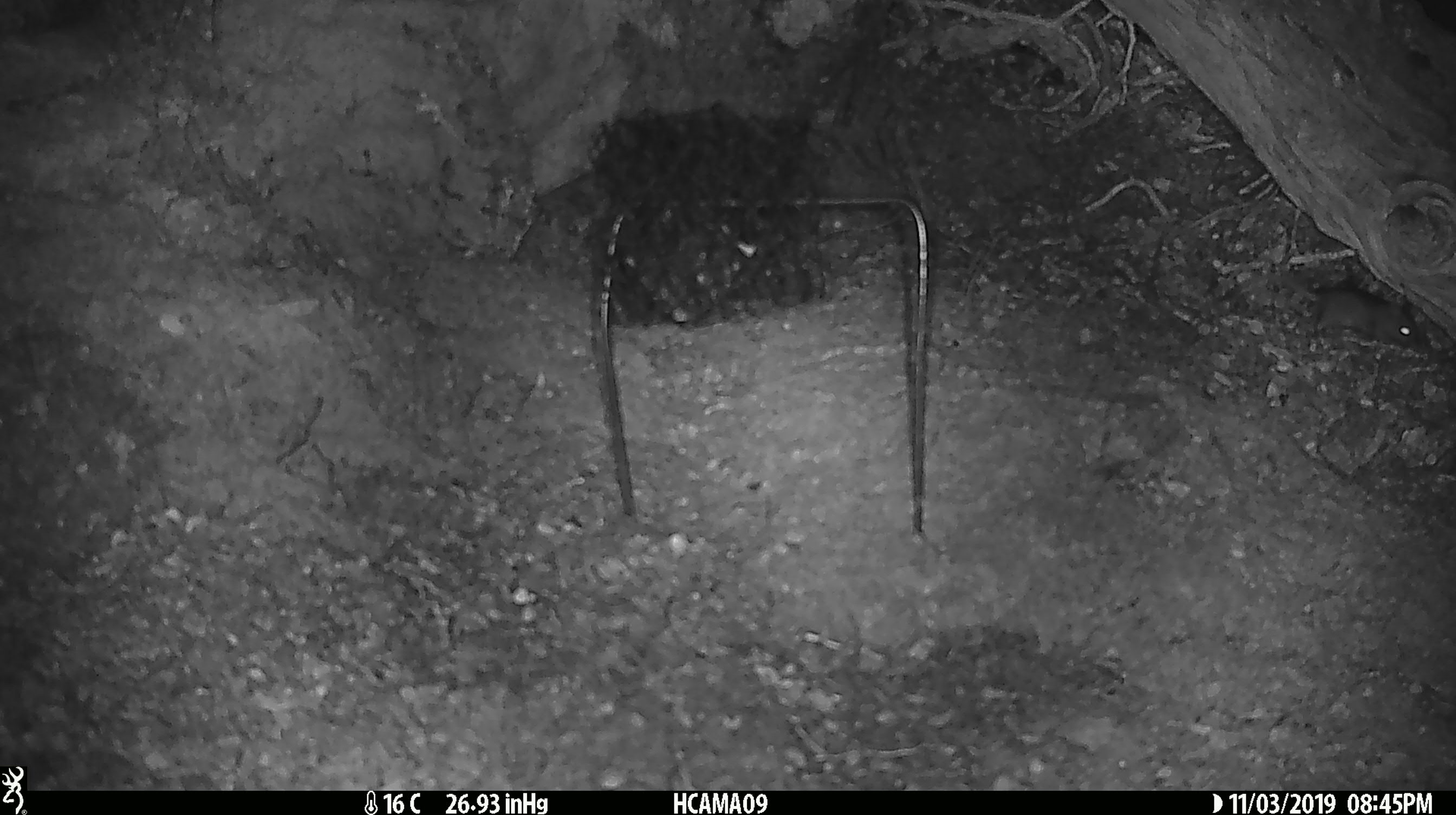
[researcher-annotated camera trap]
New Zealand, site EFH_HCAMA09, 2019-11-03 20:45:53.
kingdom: Animalia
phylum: Chordata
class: Mammalia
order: Rodentia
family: Muridae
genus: Mus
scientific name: Mus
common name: mouse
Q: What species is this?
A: Mouse (Mus).